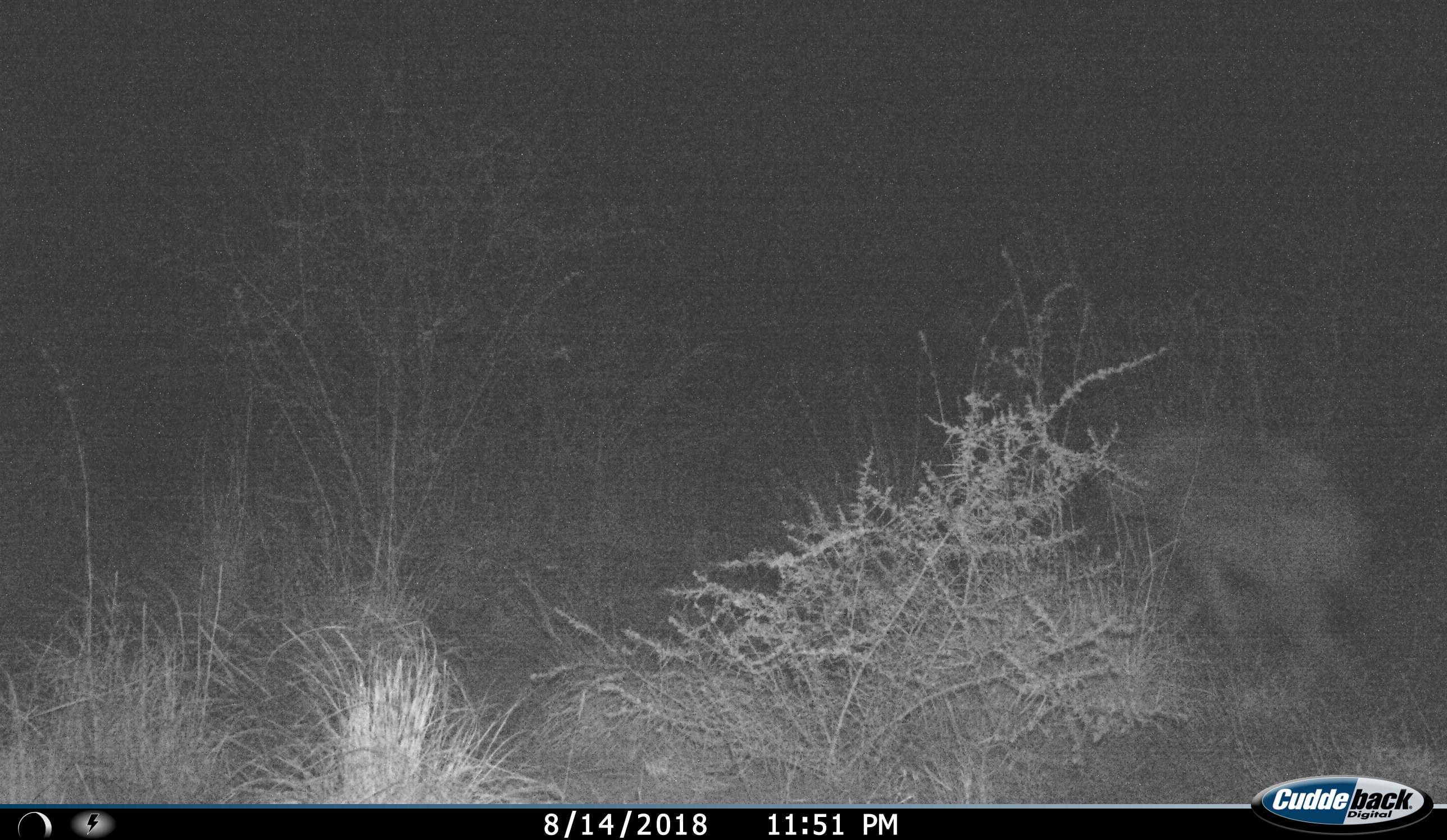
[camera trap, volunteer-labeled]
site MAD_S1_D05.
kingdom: Animalia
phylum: Chordata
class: Mammalia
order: Carnivora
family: Hyaenidae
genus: Parahyaena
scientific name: Parahyaena brunnea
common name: brown hyena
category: hyenabrown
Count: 1.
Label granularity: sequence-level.